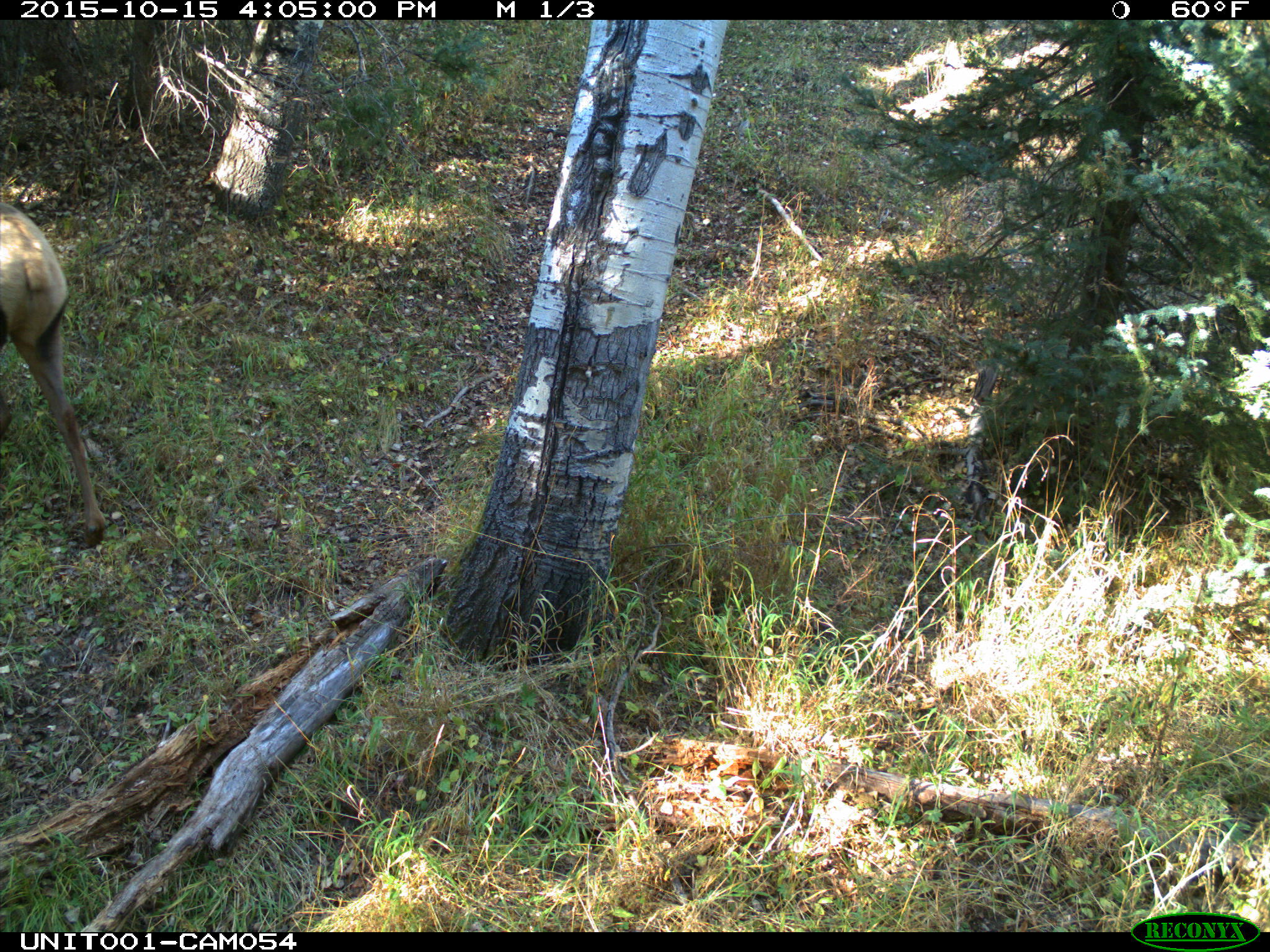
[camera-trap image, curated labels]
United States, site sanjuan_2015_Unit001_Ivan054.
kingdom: Animalia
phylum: Chordata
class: Mammalia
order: Artiodactyla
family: Cervidae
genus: Cervus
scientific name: Cervus elaphus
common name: red deer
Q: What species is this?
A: Cervus elaphus (red deer).